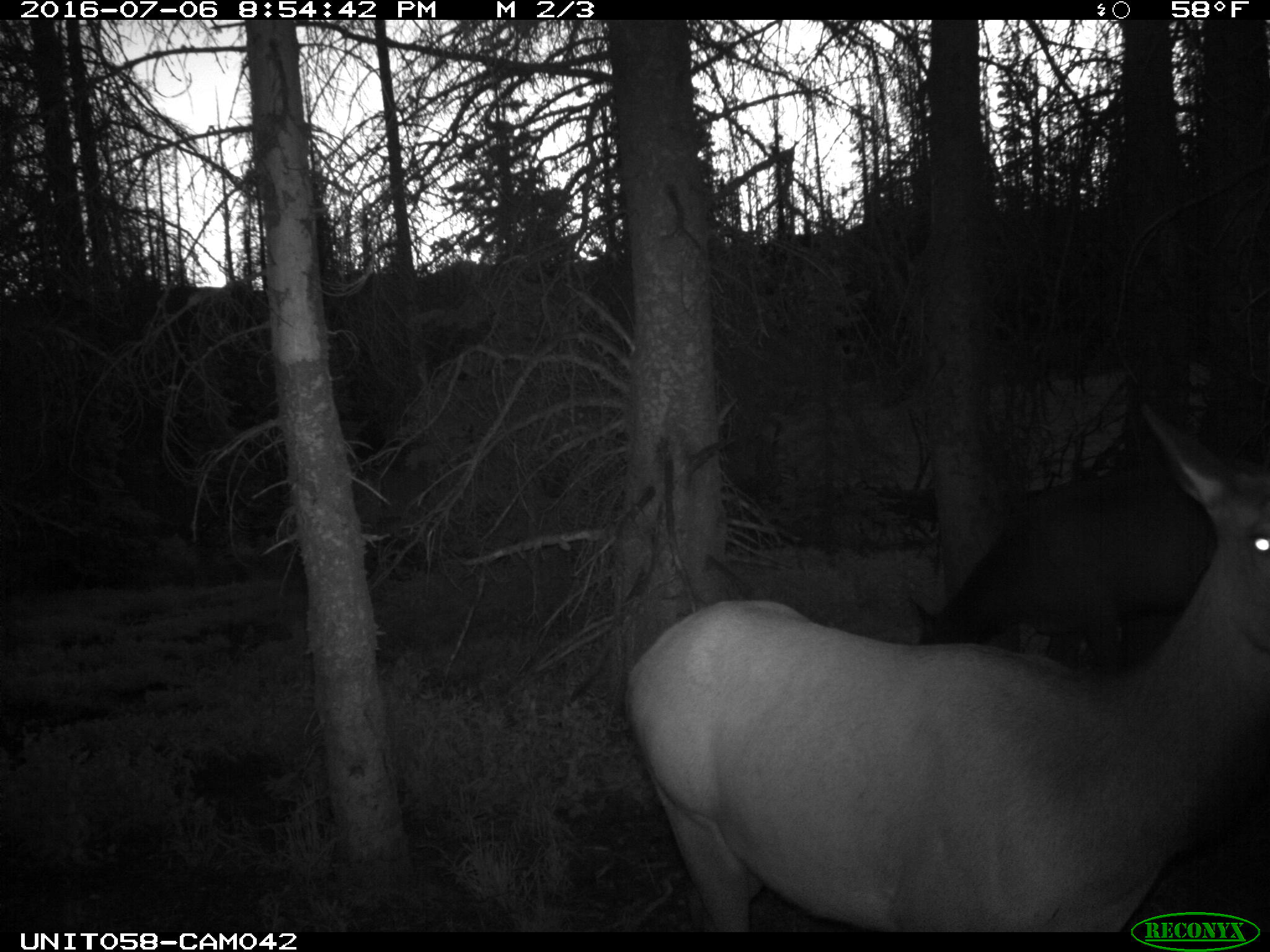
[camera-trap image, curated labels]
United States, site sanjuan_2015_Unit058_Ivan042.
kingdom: Animalia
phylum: Chordata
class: Mammalia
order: Artiodactyla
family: Cervidae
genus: Cervus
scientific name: Cervus elaphus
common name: red deer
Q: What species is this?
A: Cervus elaphus (red deer).